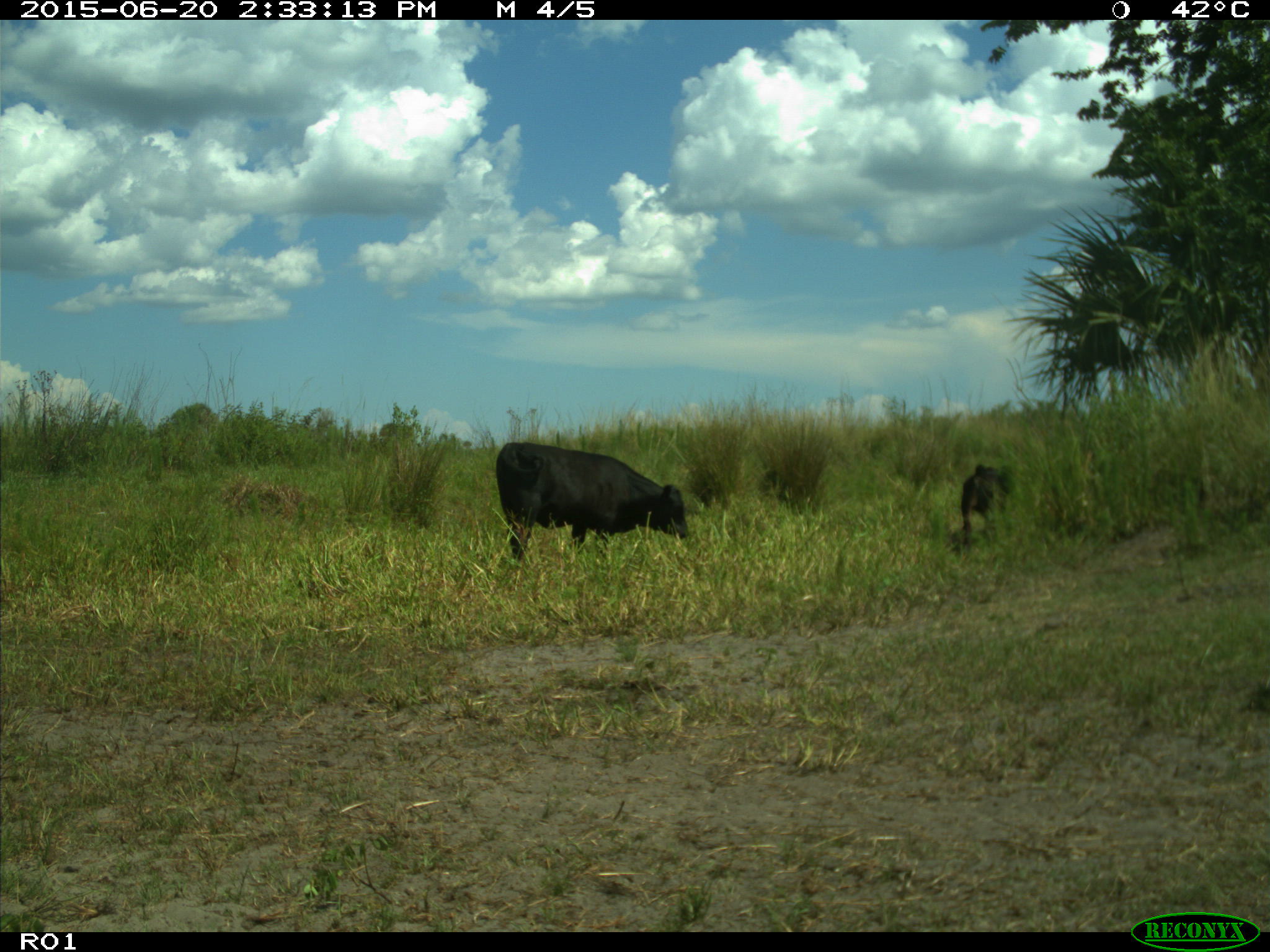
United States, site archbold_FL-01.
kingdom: Animalia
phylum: Chordata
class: Mammalia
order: Artiodactyla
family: Bovidae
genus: Bos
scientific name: Bos taurus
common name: domestic cow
Bos taurus (domestic cow).